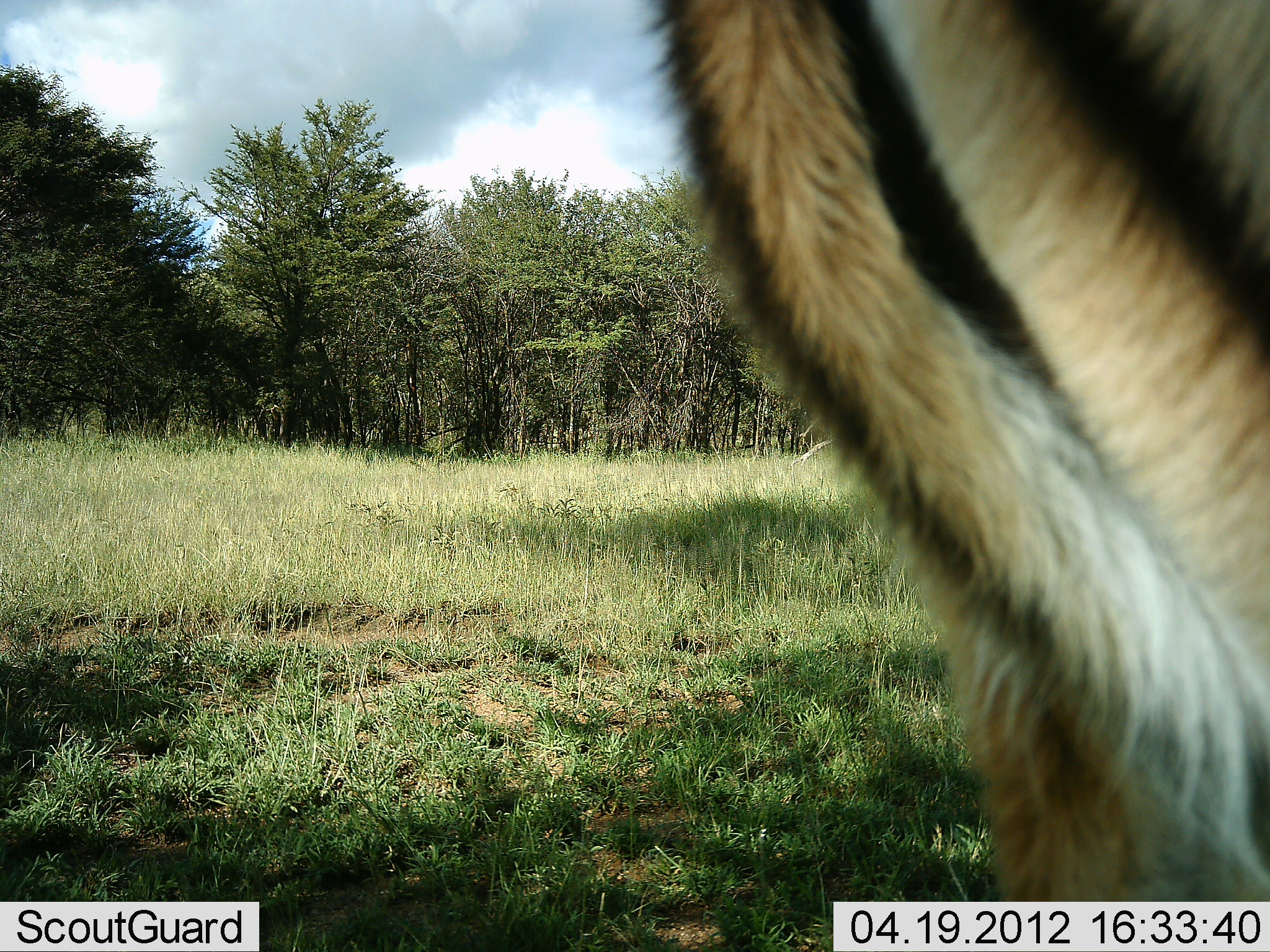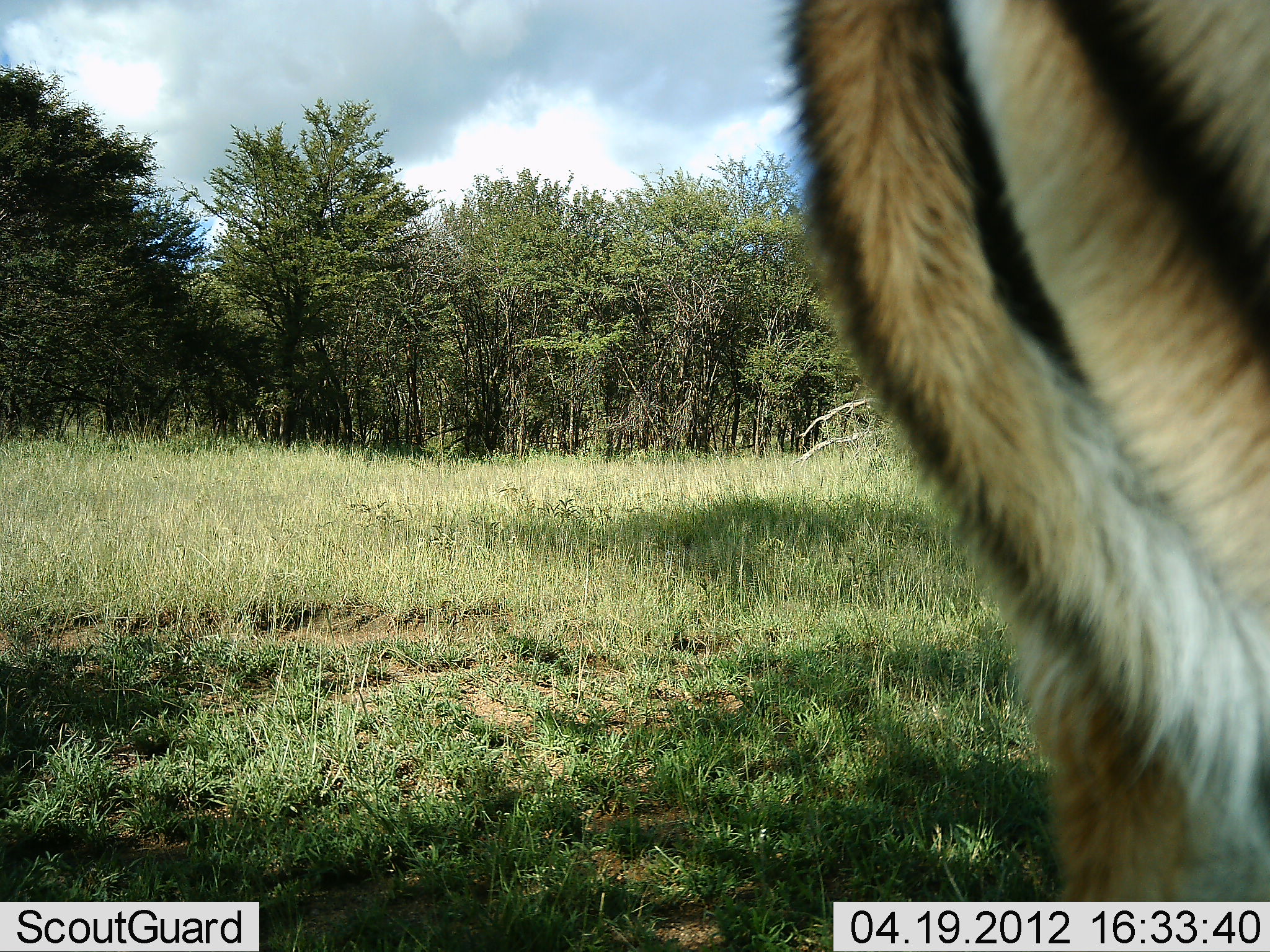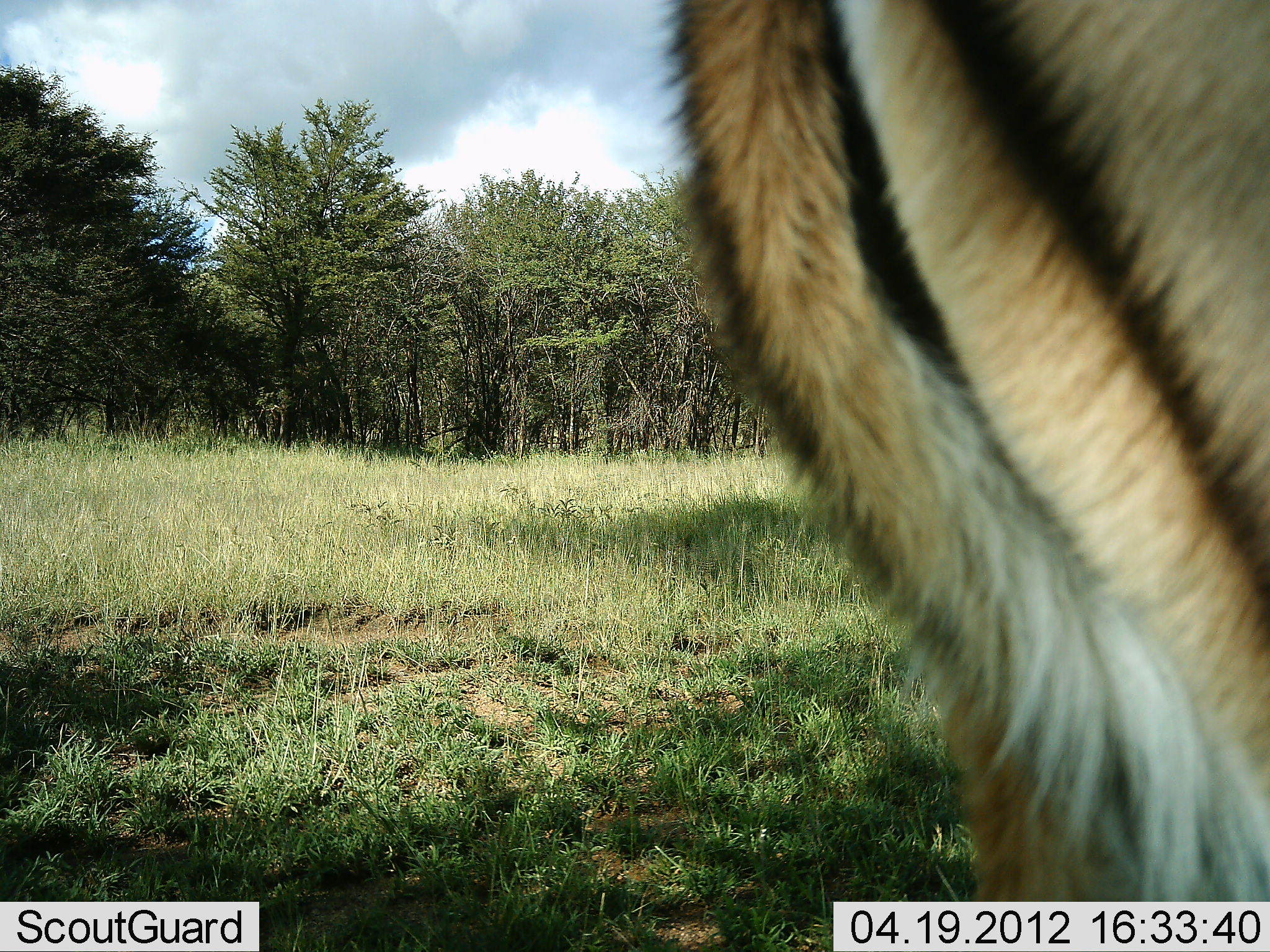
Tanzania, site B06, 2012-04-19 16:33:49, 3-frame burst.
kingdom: Animalia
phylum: Chordata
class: Mammalia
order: Artiodactyla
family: Bovidae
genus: Aepyceros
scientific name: Aepyceros melampus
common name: impala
Impala (Aepyceros melampus), count 1. Behavior (volunteer vote fractions): standing 93%, resting 0%, moving 7%, interacting 0%. Young present (vote fraction): 0%. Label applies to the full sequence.